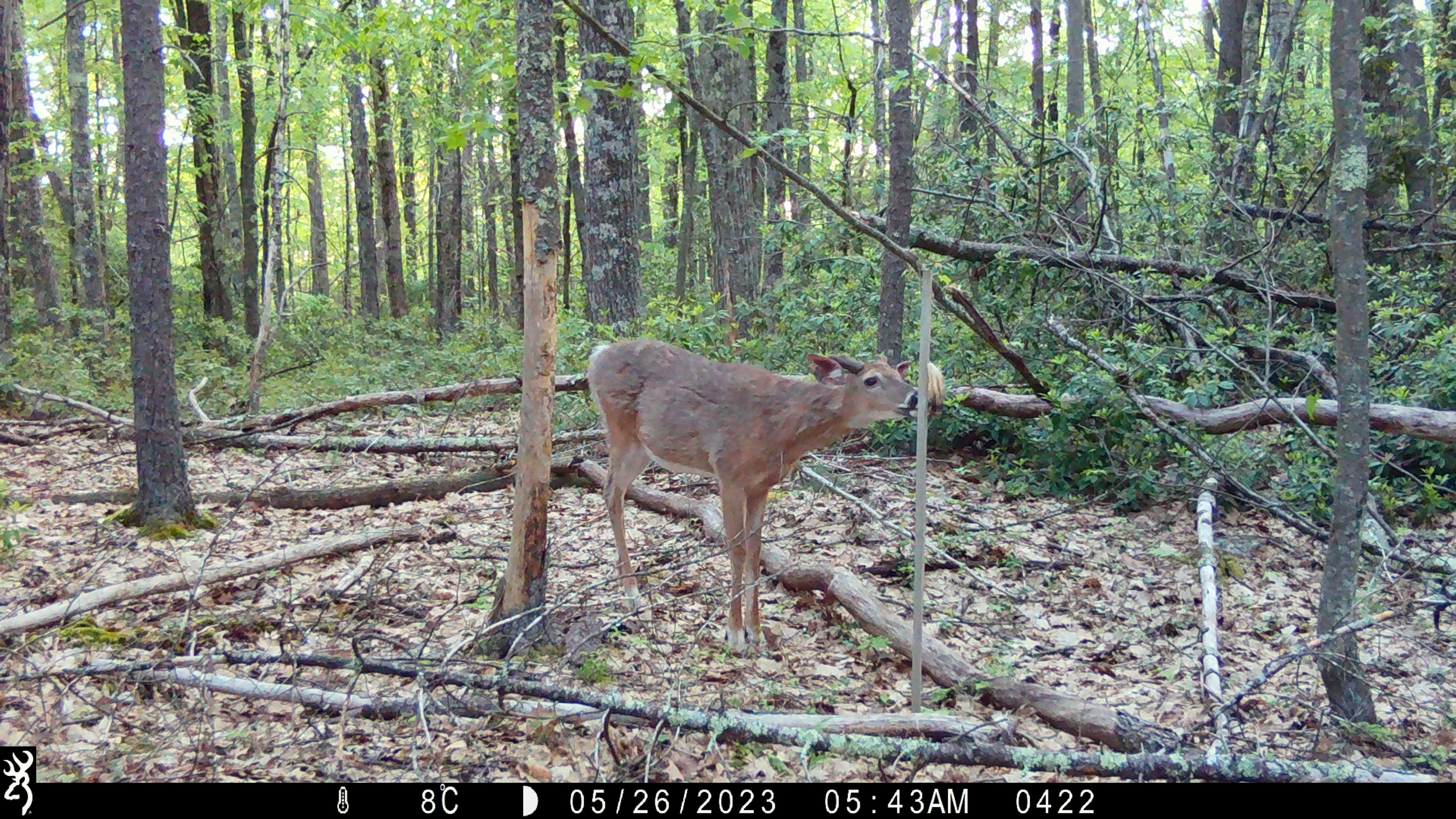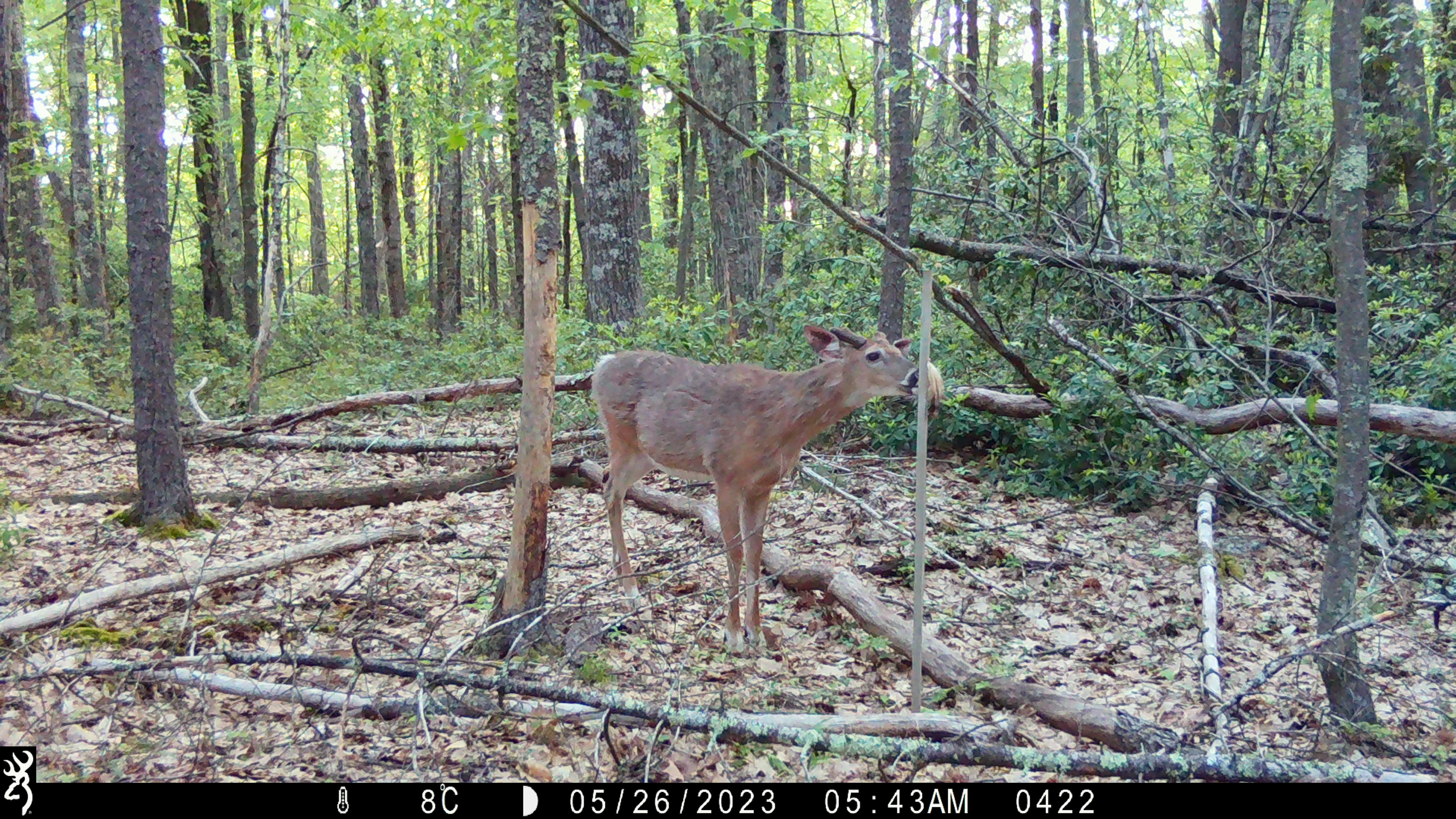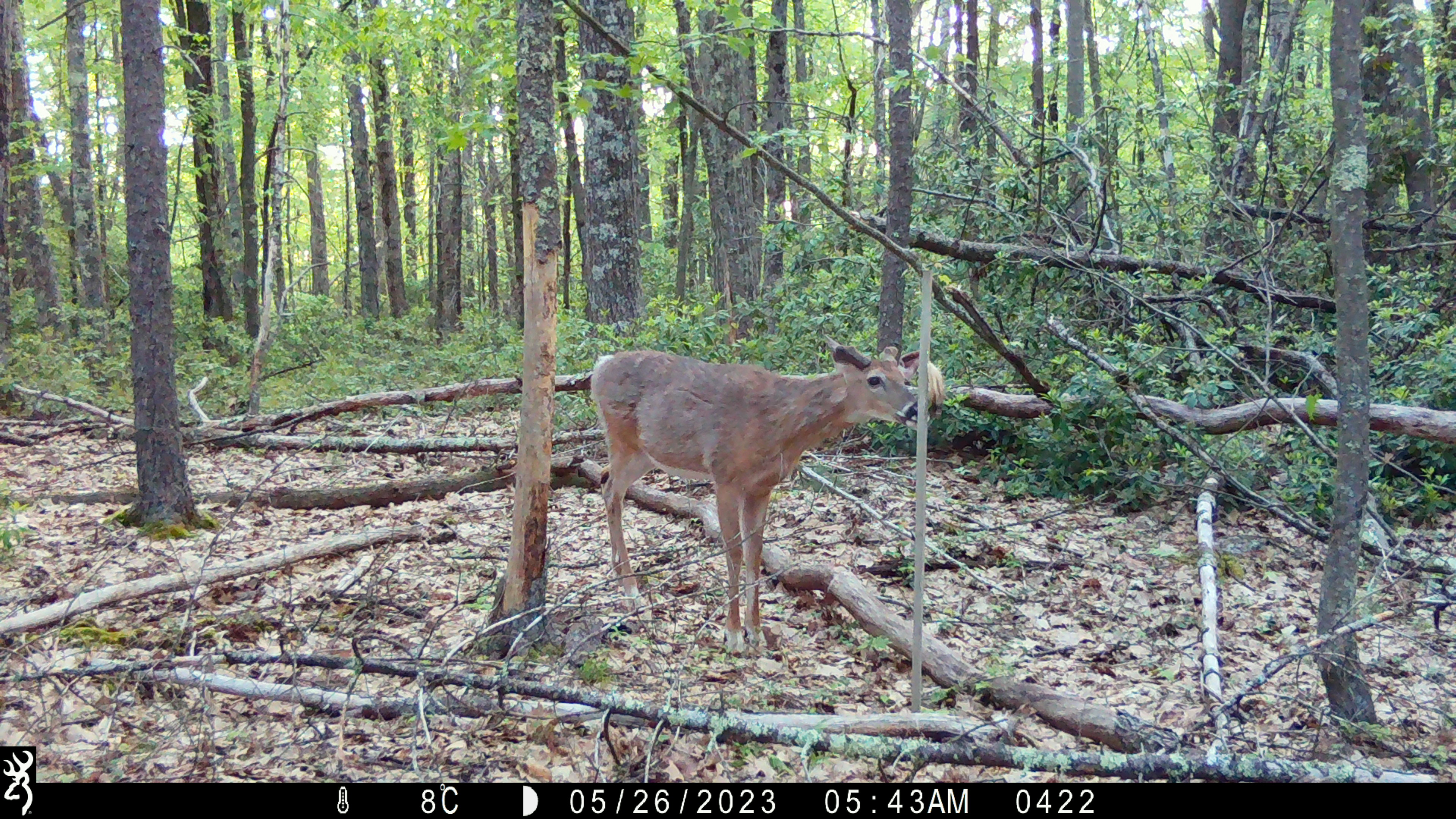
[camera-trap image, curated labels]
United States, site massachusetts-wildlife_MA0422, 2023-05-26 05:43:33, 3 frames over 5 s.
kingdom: Animalia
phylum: Chordata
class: Mammalia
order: Artiodactyla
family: Cervidae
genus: Odocoileus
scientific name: Odocoileus virginianus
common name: white-tailed deer